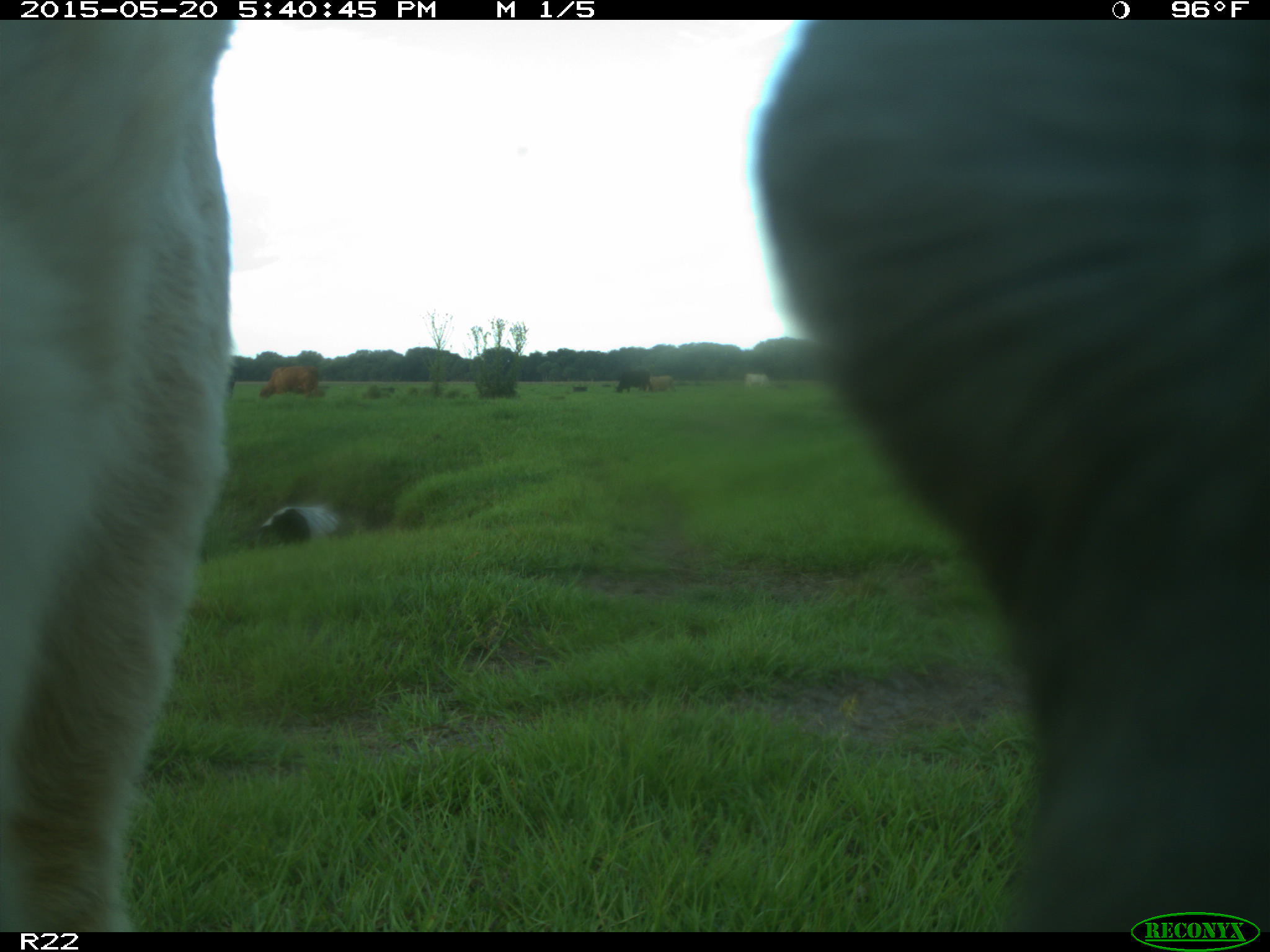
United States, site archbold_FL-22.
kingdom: Animalia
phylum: Chordata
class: Mammalia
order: Artiodactyla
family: Bovidae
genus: Bos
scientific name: Bos taurus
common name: domestic cow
Bos taurus (domestic cow).